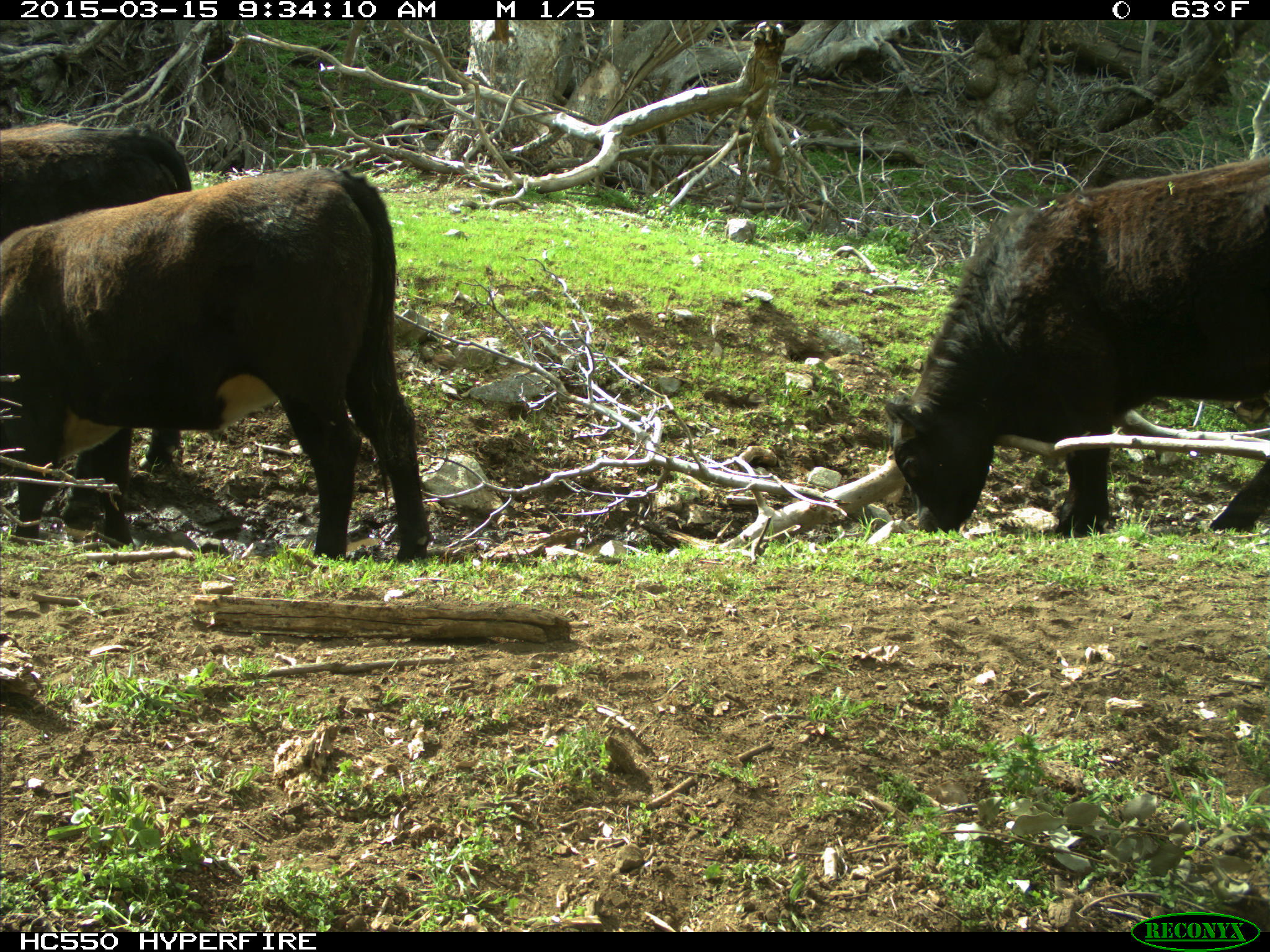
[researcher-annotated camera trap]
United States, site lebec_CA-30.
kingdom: Animalia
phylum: Chordata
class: Mammalia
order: Artiodactyla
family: Bovidae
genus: Bos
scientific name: Bos taurus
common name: domestic cow